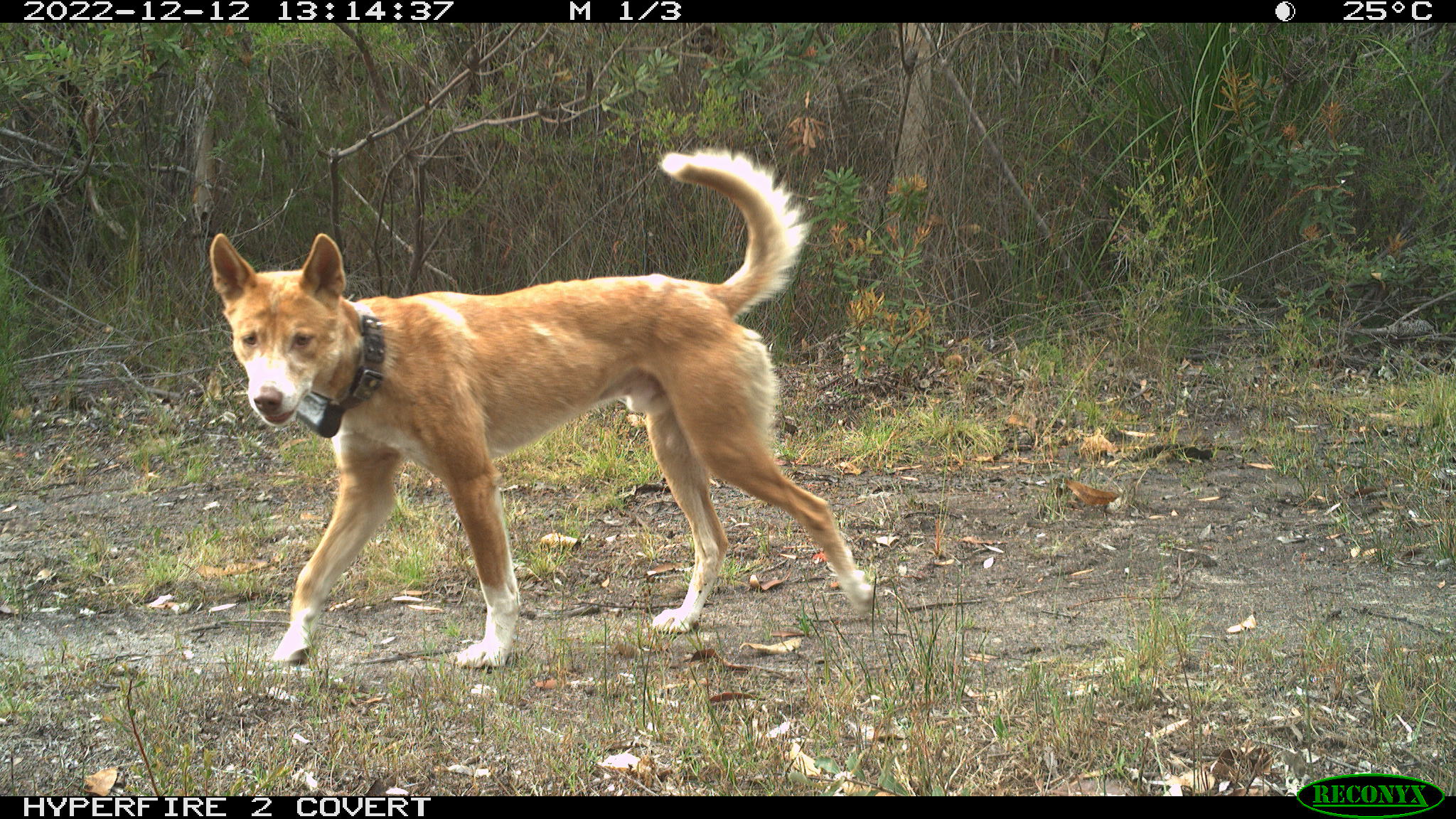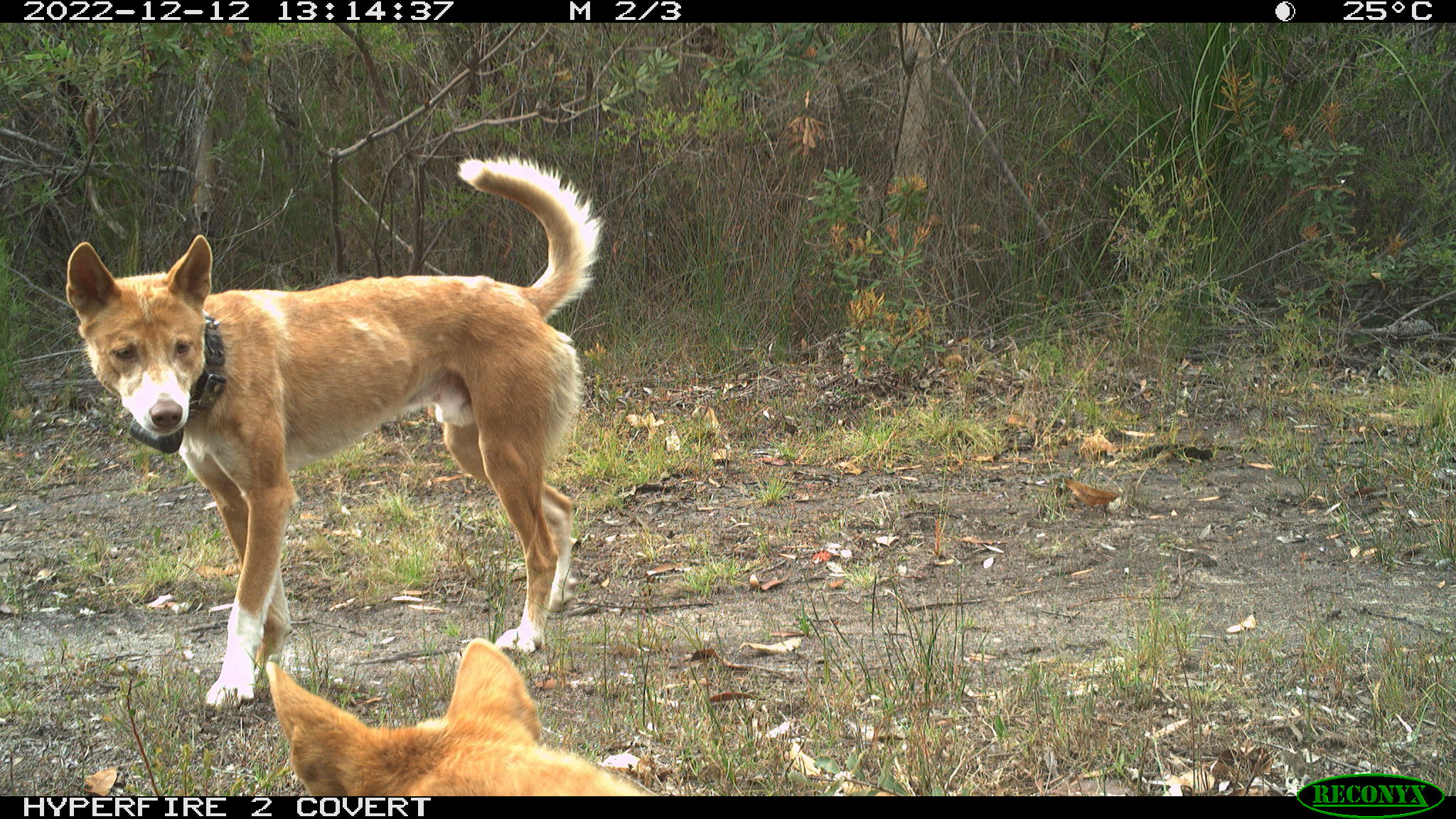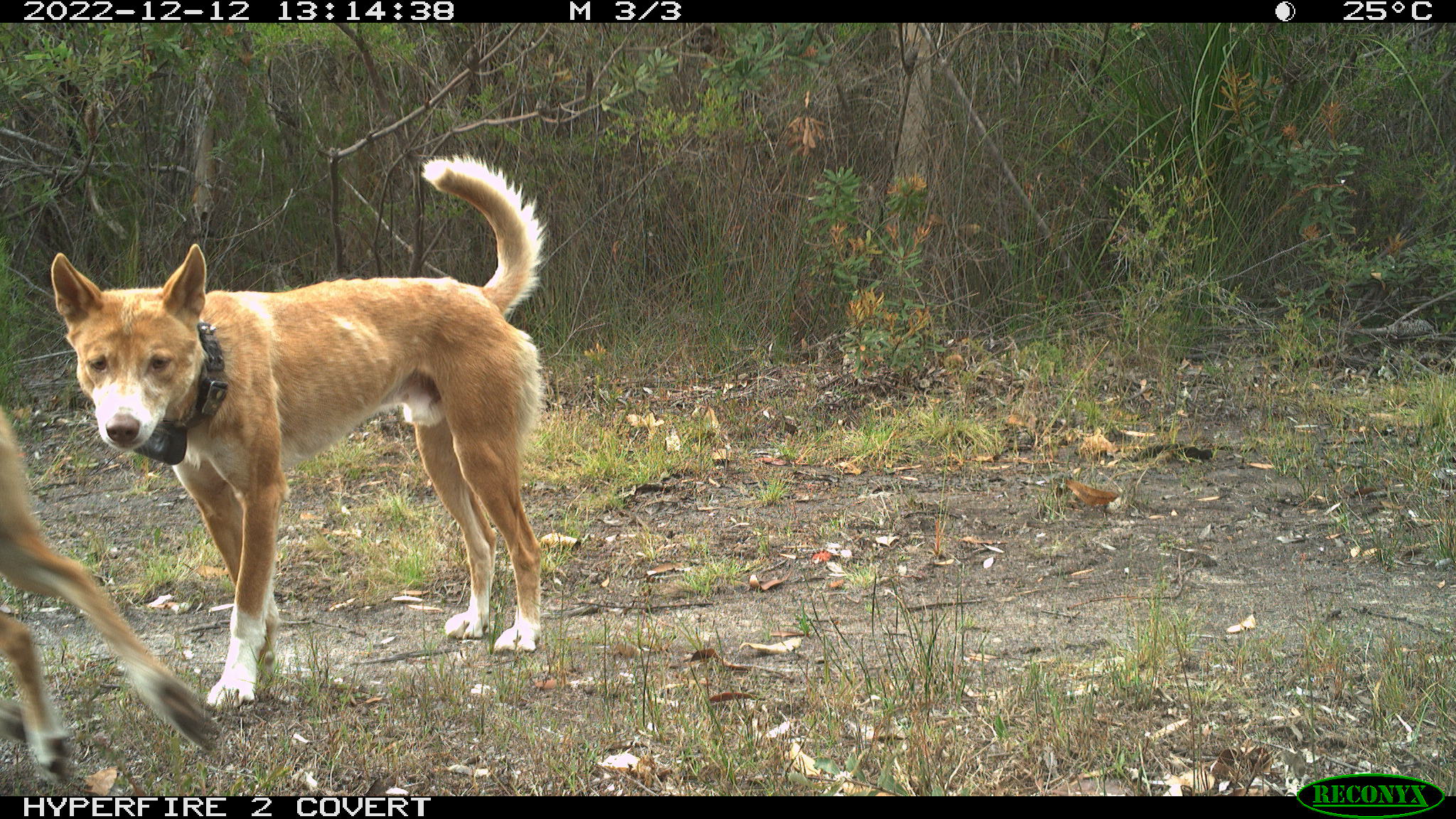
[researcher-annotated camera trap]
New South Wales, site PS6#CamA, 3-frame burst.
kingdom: Animalia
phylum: Chordata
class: Mammalia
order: Carnivora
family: Canidae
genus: Canis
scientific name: Canis familiaris dingo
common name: dingo